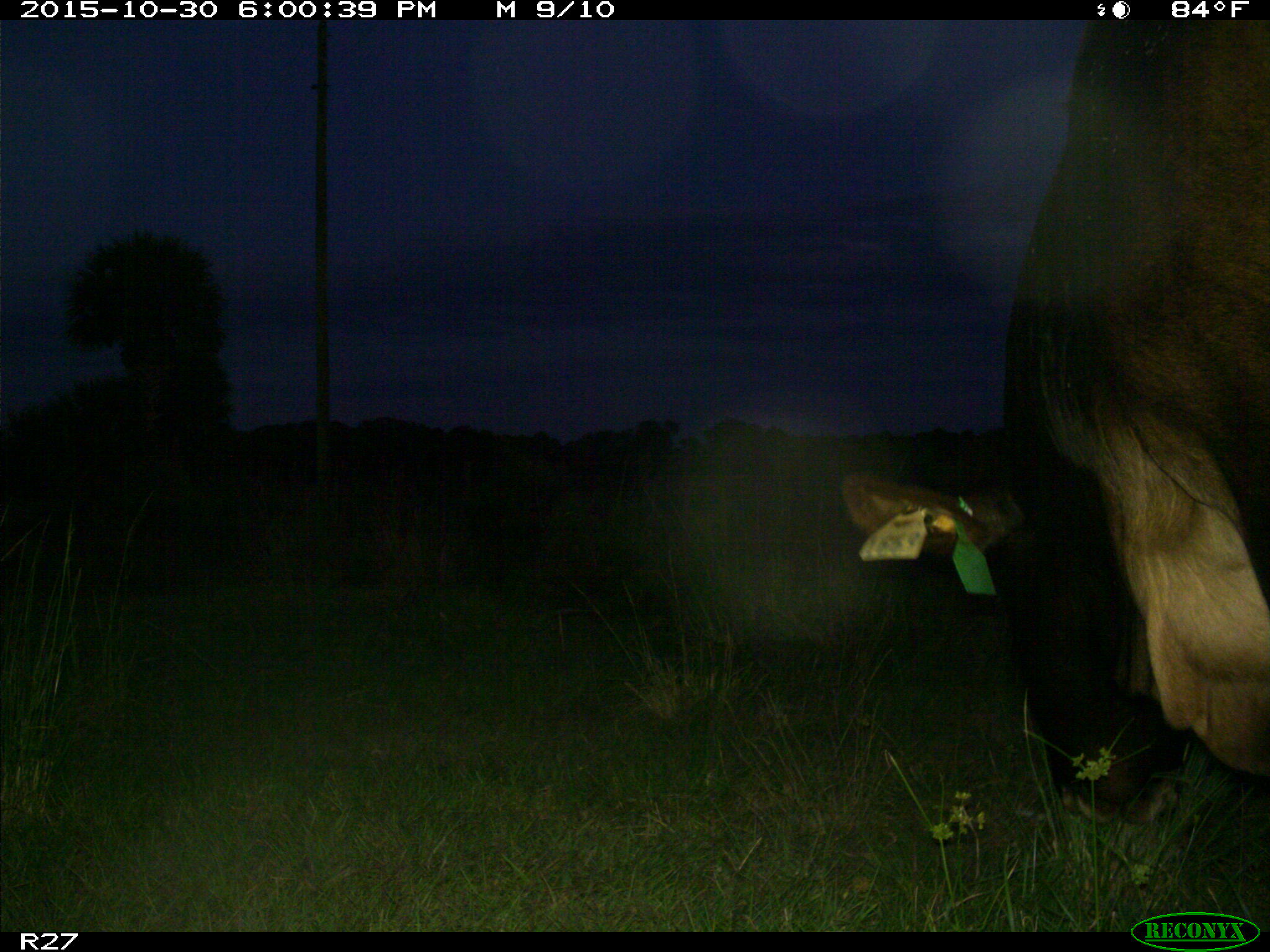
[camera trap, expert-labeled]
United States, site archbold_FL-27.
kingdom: Animalia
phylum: Chordata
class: Mammalia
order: Artiodactyla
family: Bovidae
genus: Bos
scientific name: Bos taurus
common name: domestic cow